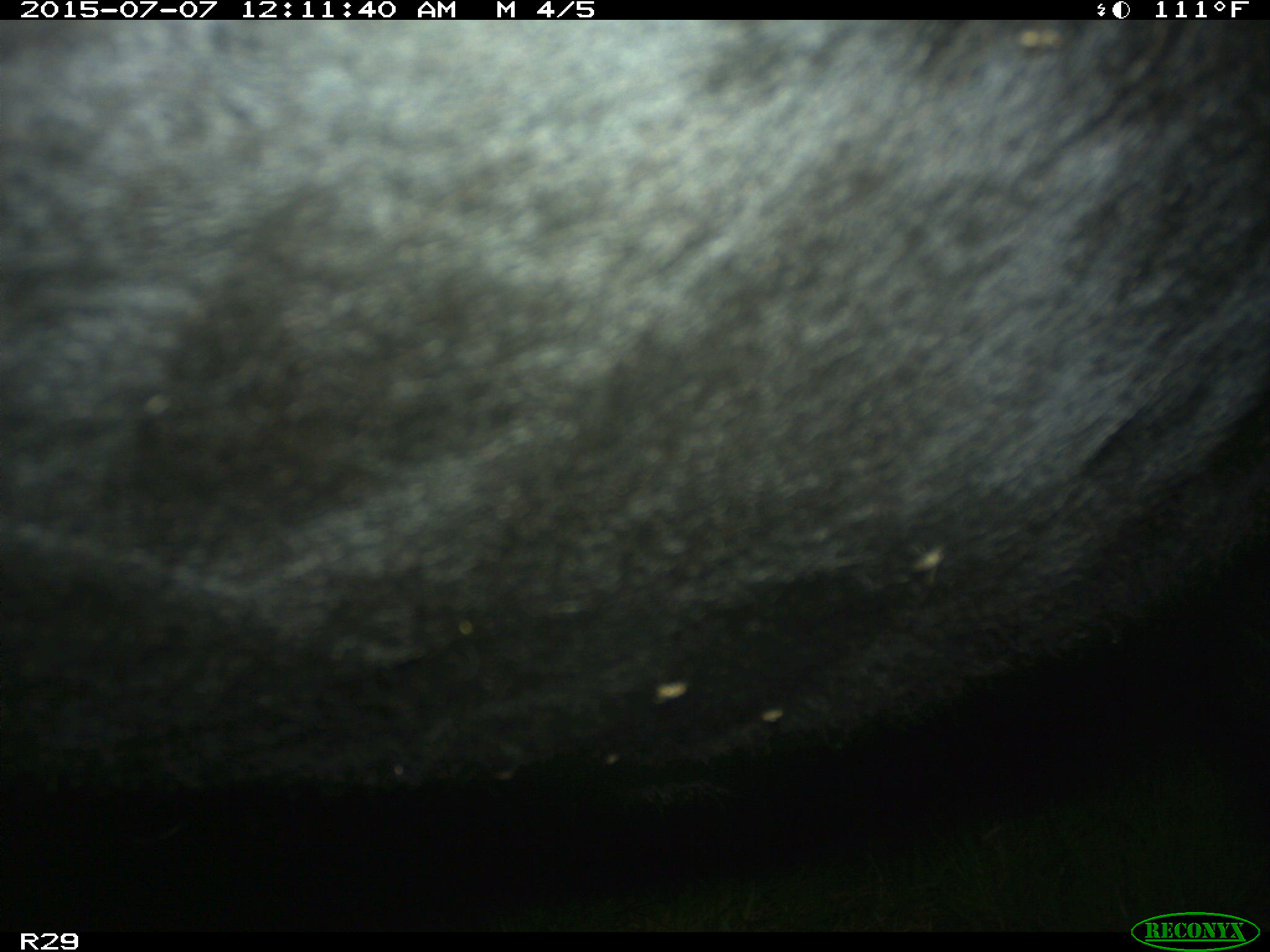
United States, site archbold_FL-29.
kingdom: Animalia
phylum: Chordata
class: Mammalia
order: Artiodactyla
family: Bovidae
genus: Bos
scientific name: Bos taurus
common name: domestic cow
Bos taurus (domestic cow).